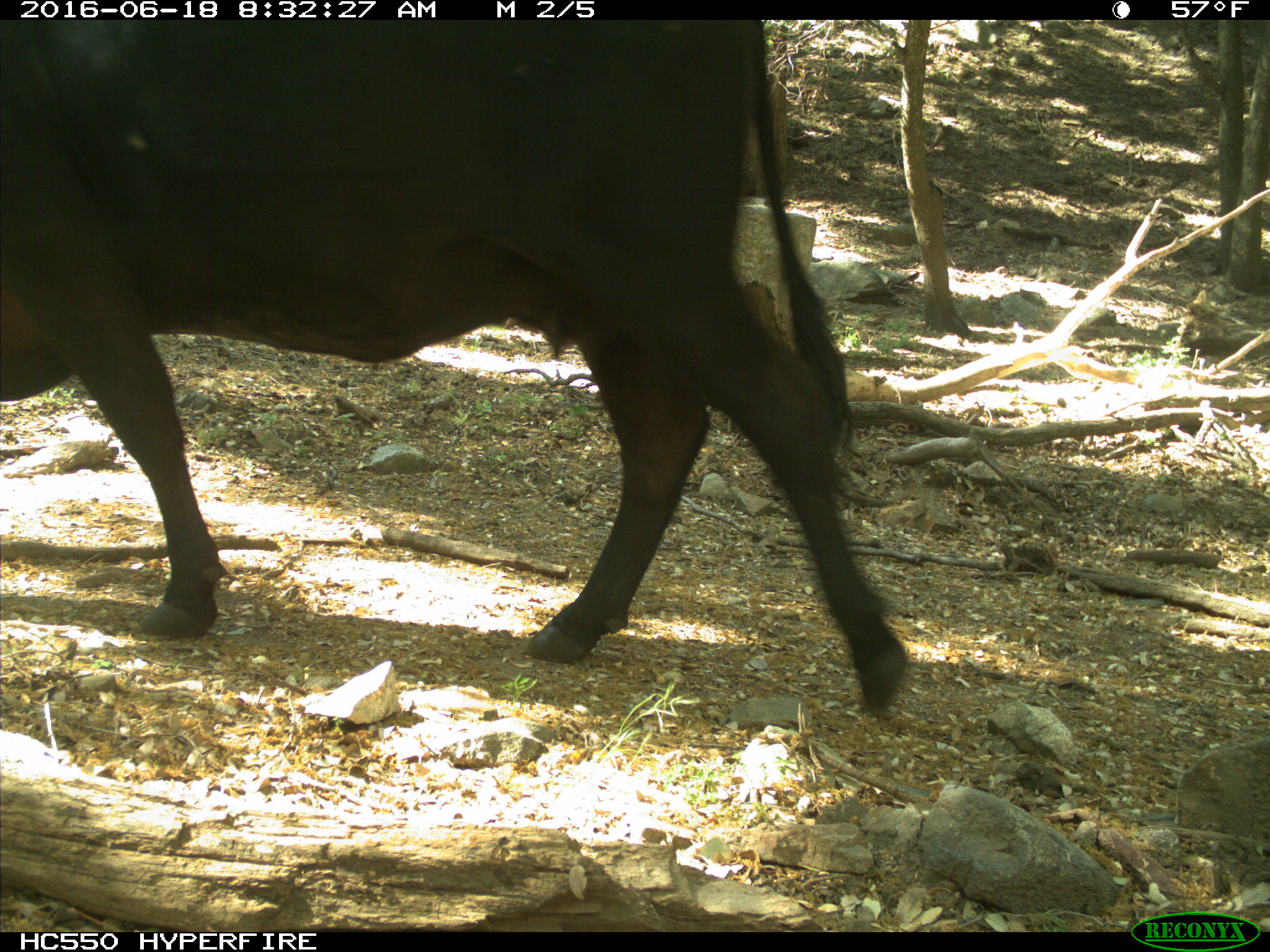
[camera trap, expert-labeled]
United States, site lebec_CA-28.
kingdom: Animalia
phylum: Chordata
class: Mammalia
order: Artiodactyla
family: Bovidae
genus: Bos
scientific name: Bos taurus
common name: domestic cow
Bos taurus (domestic cow).